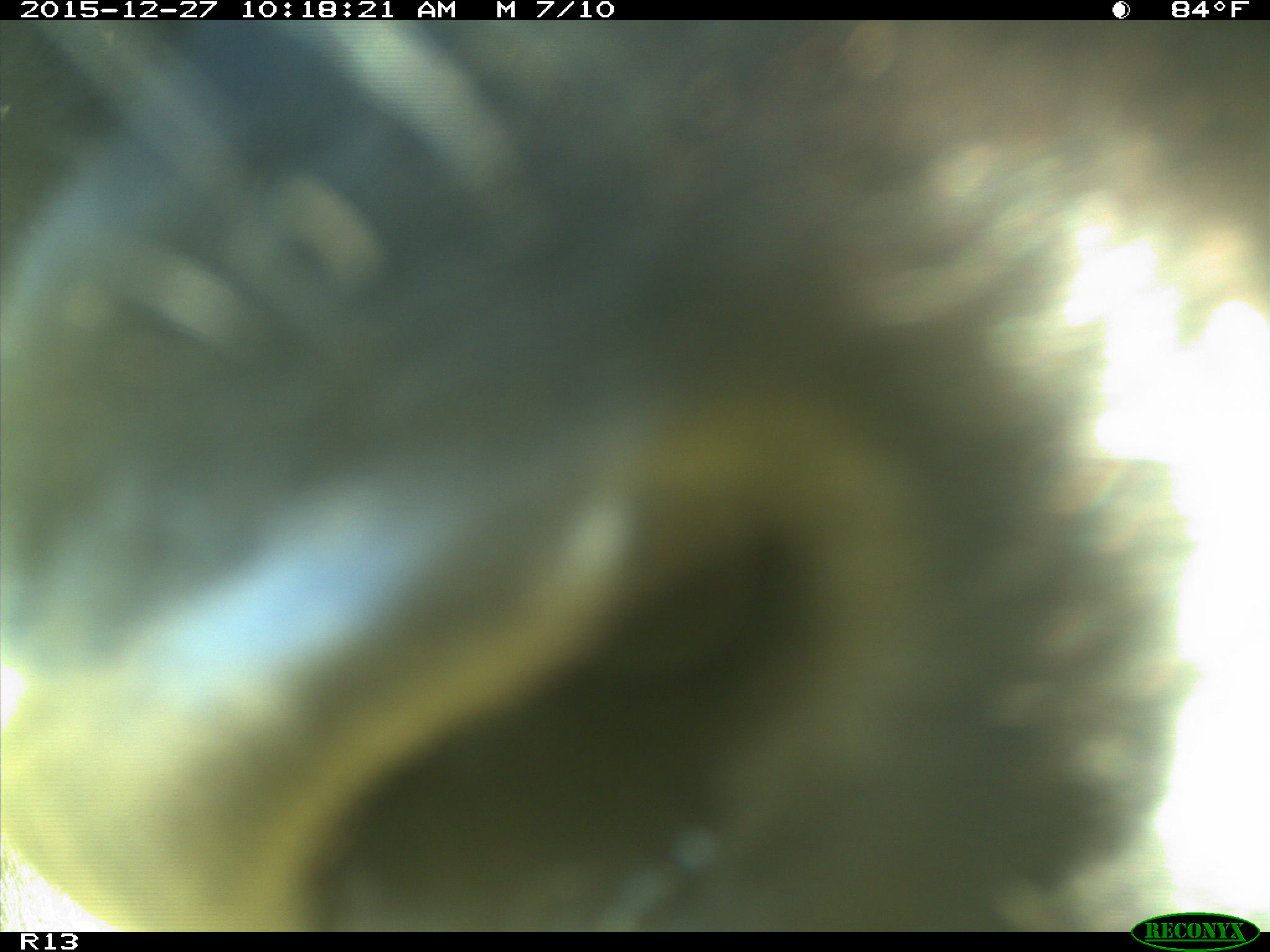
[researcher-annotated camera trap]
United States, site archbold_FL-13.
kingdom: Animalia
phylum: Chordata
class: Mammalia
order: Artiodactyla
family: Bovidae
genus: Bos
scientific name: Bos taurus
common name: domestic cow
Bos taurus (domestic cow).